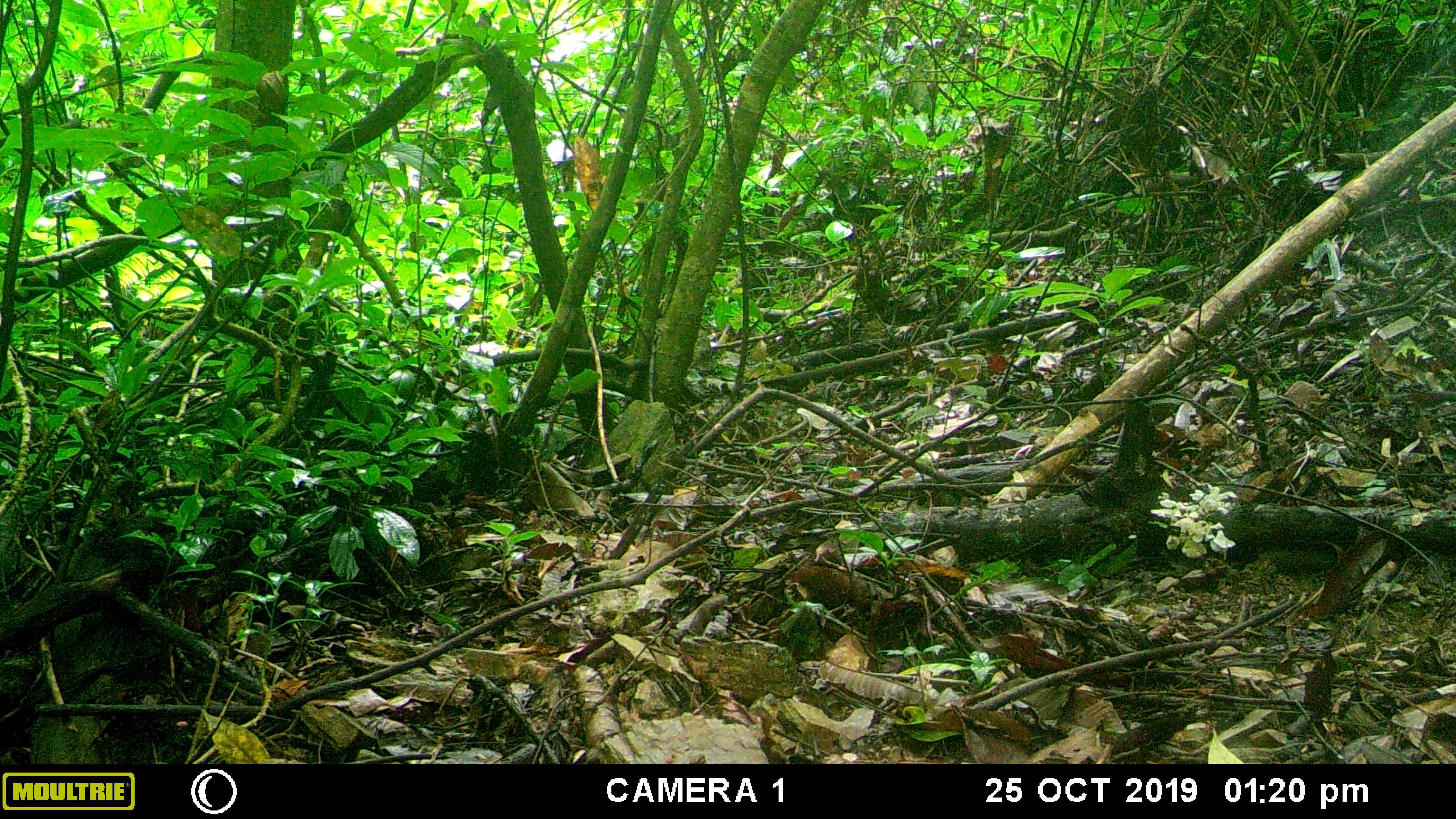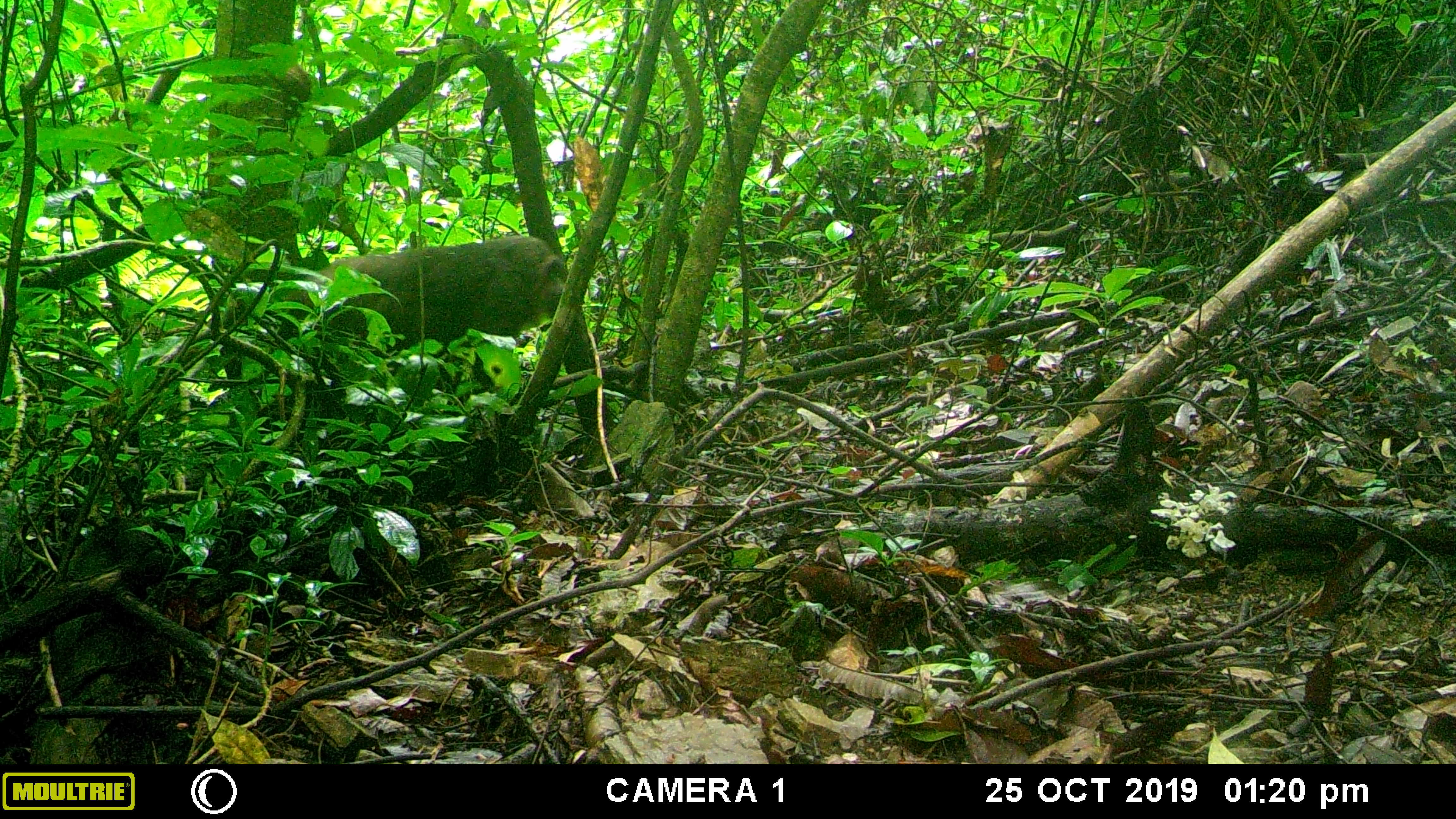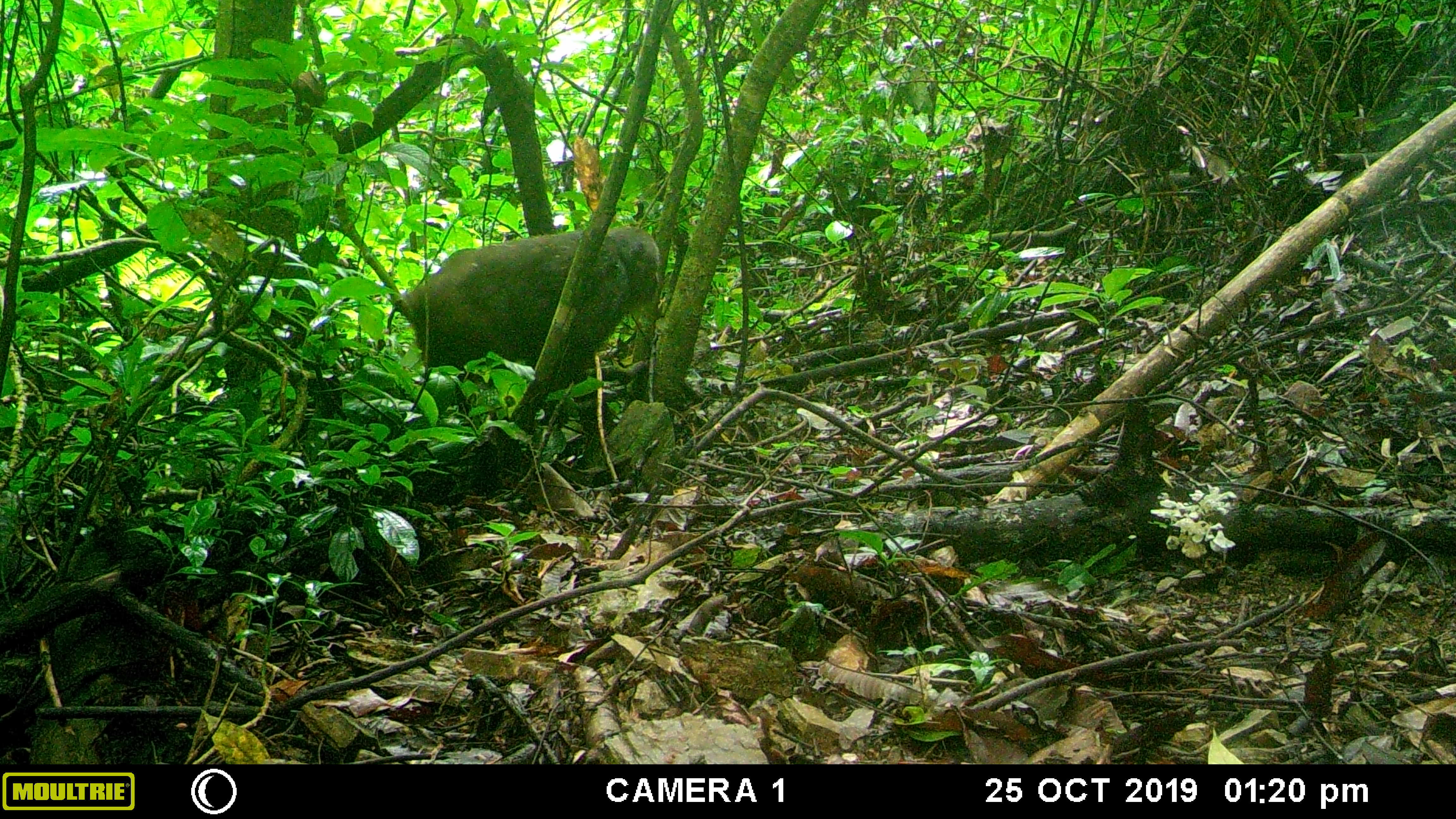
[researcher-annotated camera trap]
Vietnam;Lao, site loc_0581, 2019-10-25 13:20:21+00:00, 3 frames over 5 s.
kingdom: Animalia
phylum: Chordata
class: Mammalia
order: Primates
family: Cercopithecidae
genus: Macaca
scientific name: Macaca arctoides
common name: stump-tailed macaque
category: stump tailed macaque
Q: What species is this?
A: Stump tailed macaque (stump-tailed macaque) (Macaca arctoides).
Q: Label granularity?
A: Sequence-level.